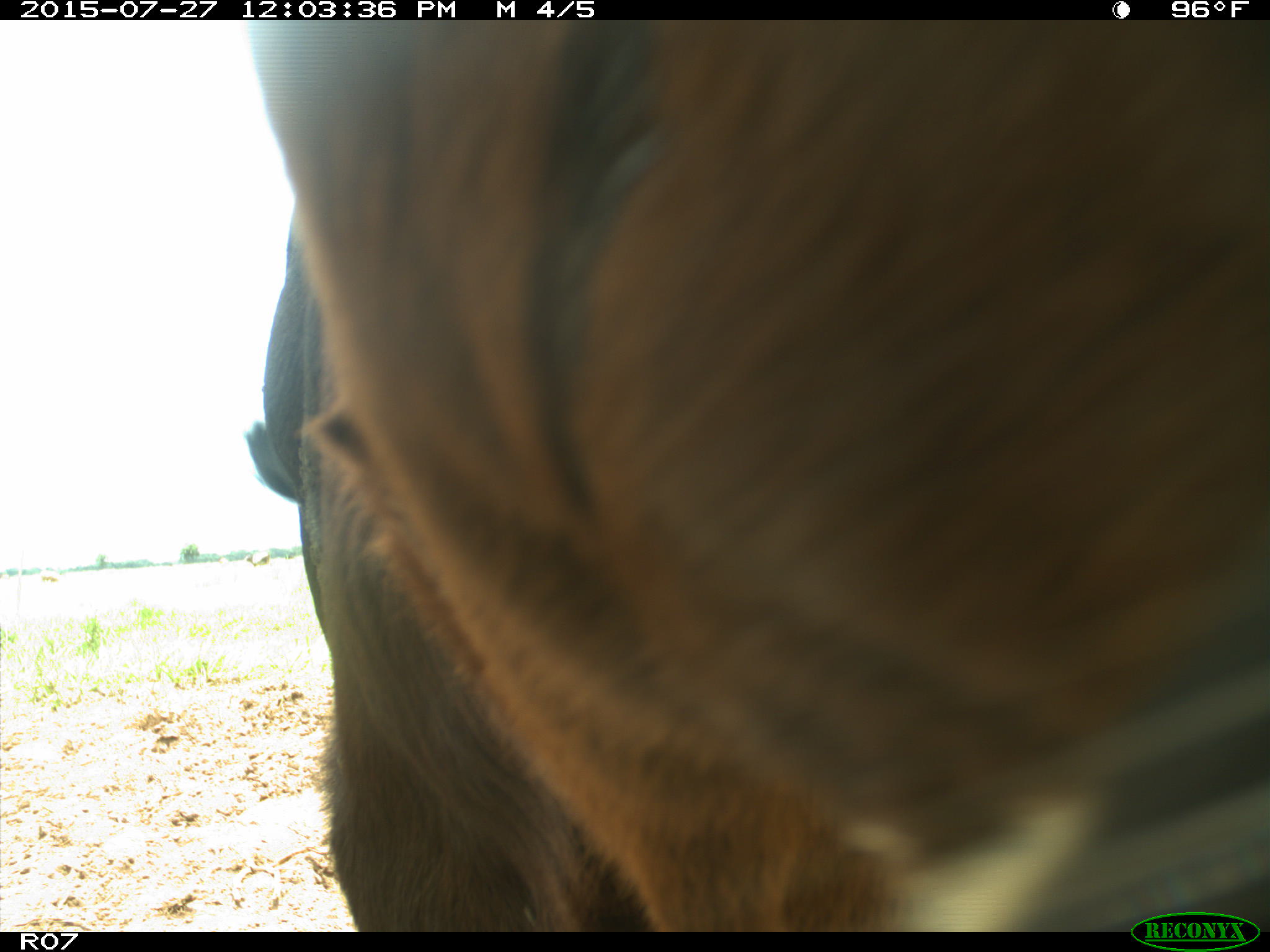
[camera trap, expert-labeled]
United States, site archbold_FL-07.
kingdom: Animalia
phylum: Chordata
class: Mammalia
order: Artiodactyla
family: Bovidae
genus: Bos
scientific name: Bos taurus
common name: domestic cow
Bos taurus (domestic cow).